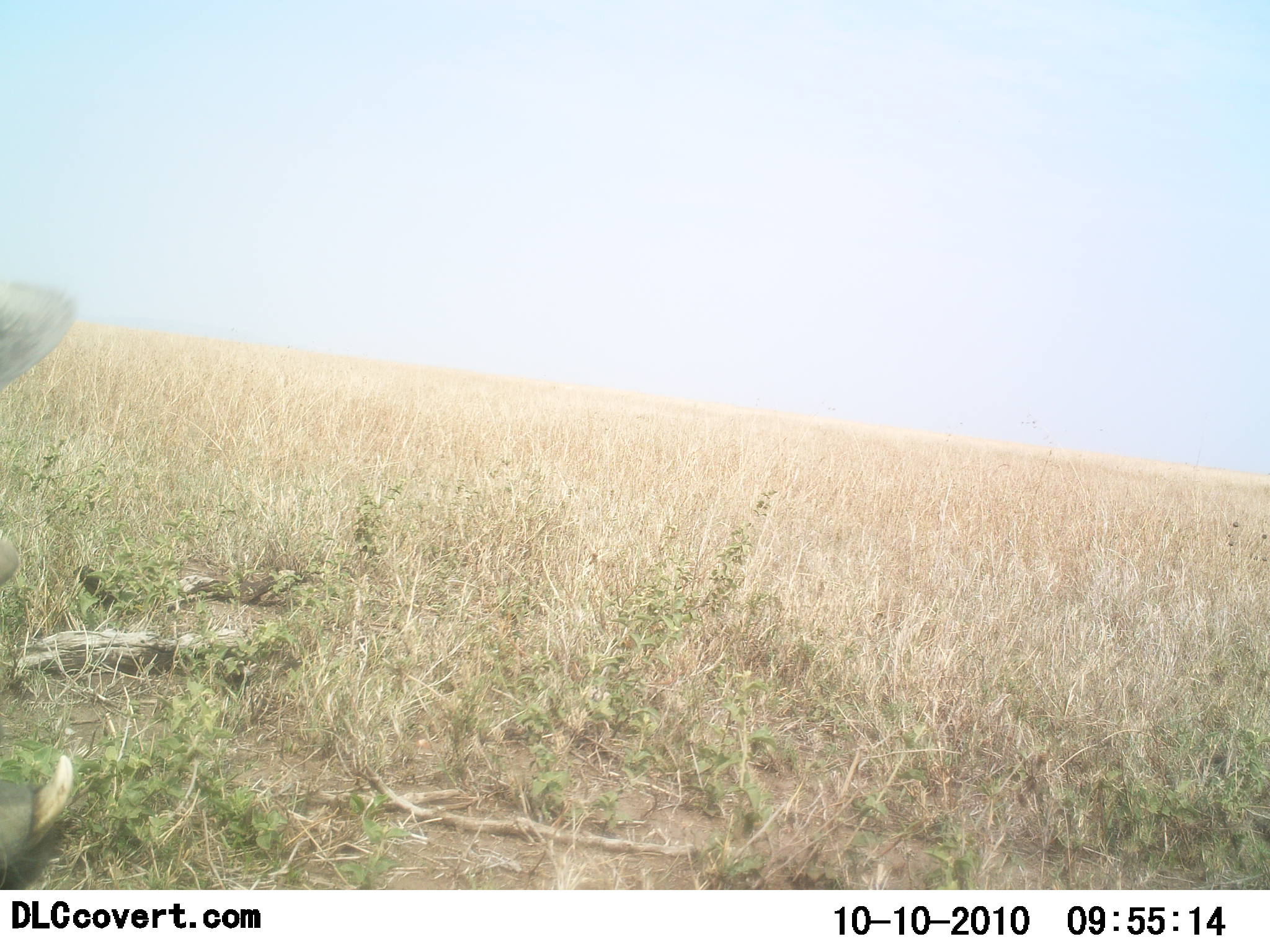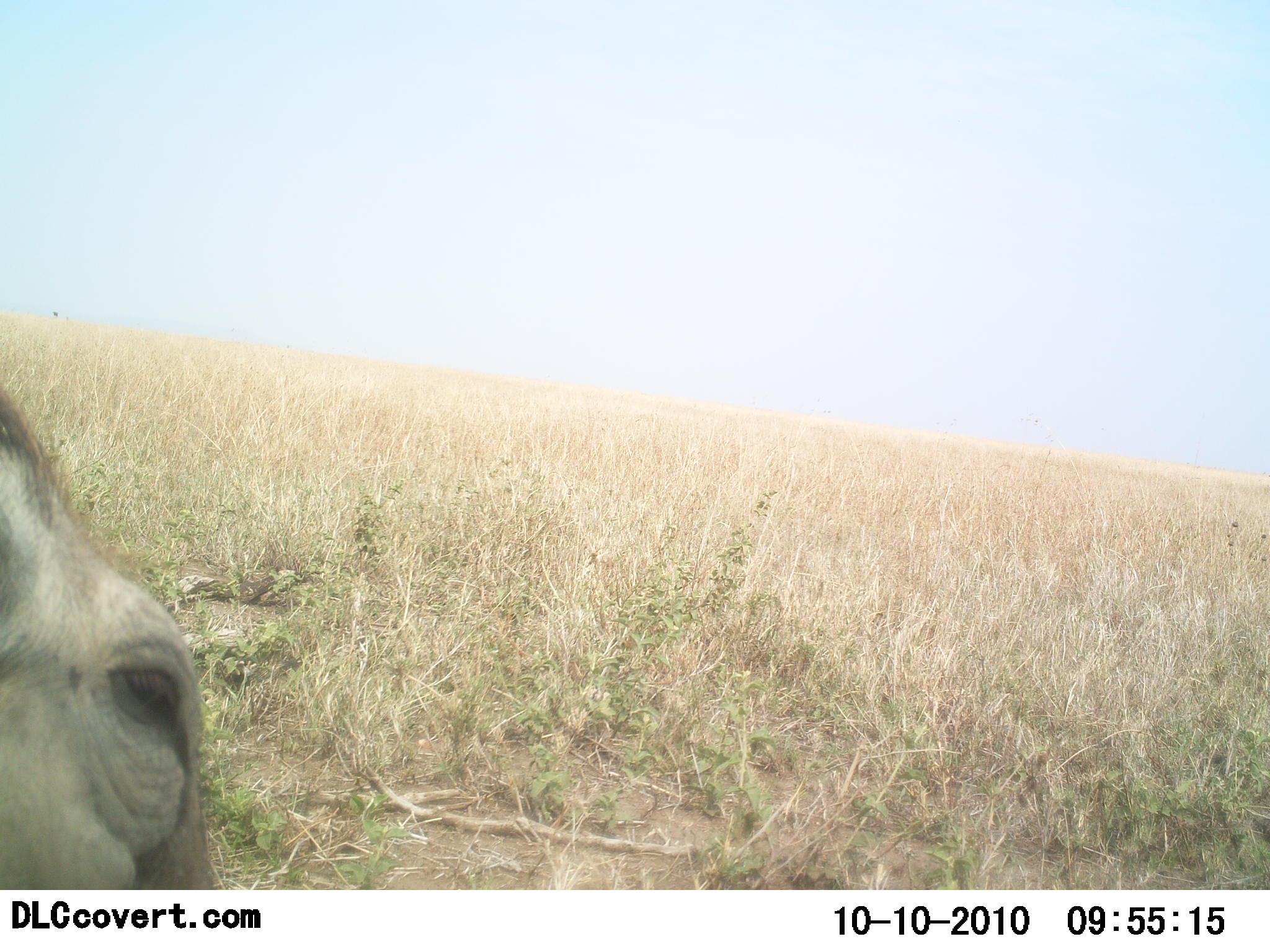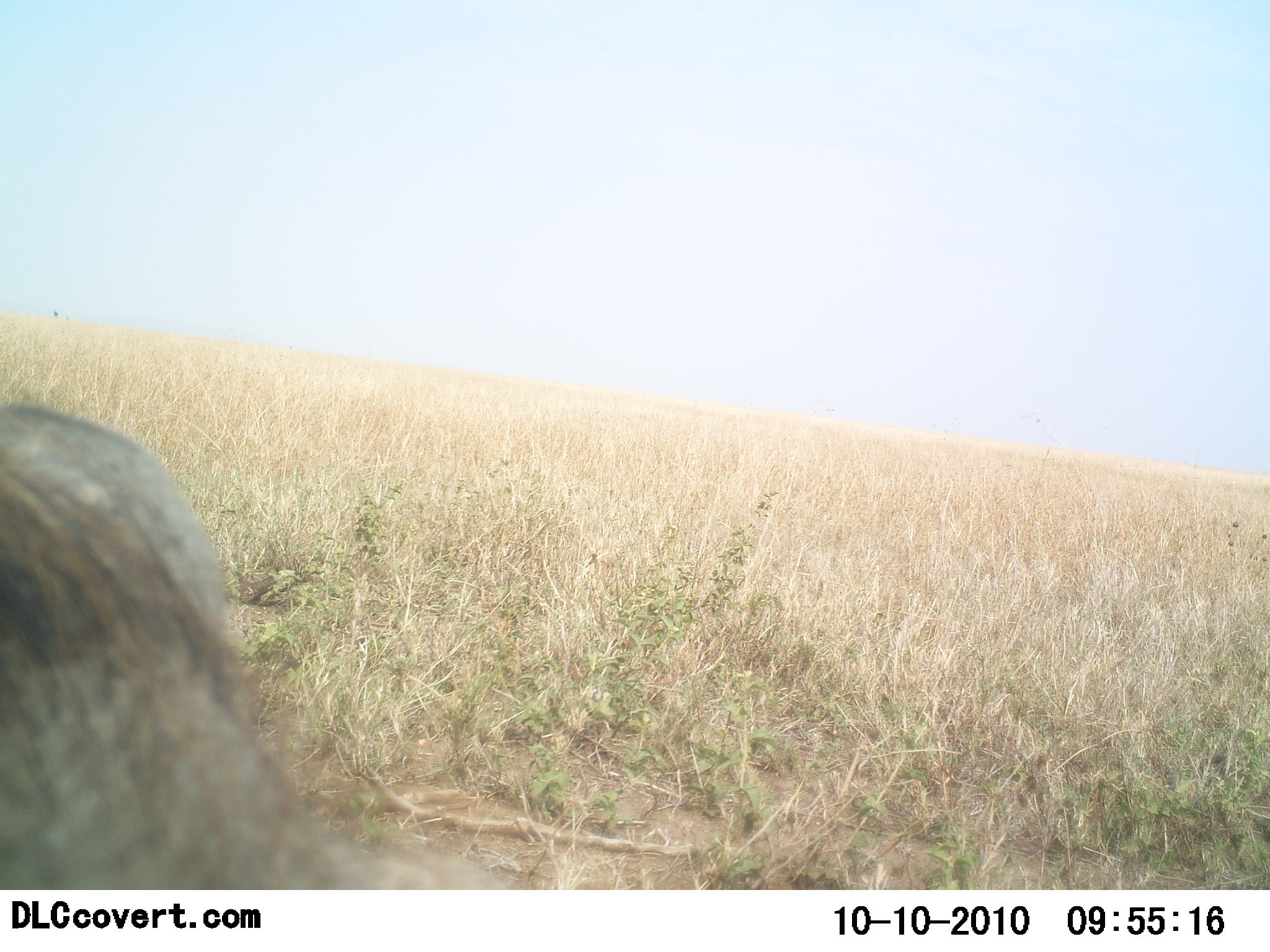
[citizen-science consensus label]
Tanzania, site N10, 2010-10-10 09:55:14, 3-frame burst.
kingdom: Animalia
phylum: Chordata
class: Mammalia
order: Artiodactyla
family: Suidae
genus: Phacochoerus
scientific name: Phacochoerus africanus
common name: warthog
Warthog (Phacochoerus africanus), count 1. Behavior (volunteer vote fractions): standing 36%, resting 0%, moving 64%, interacting 0%. Young present (vote fraction): 0%. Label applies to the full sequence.